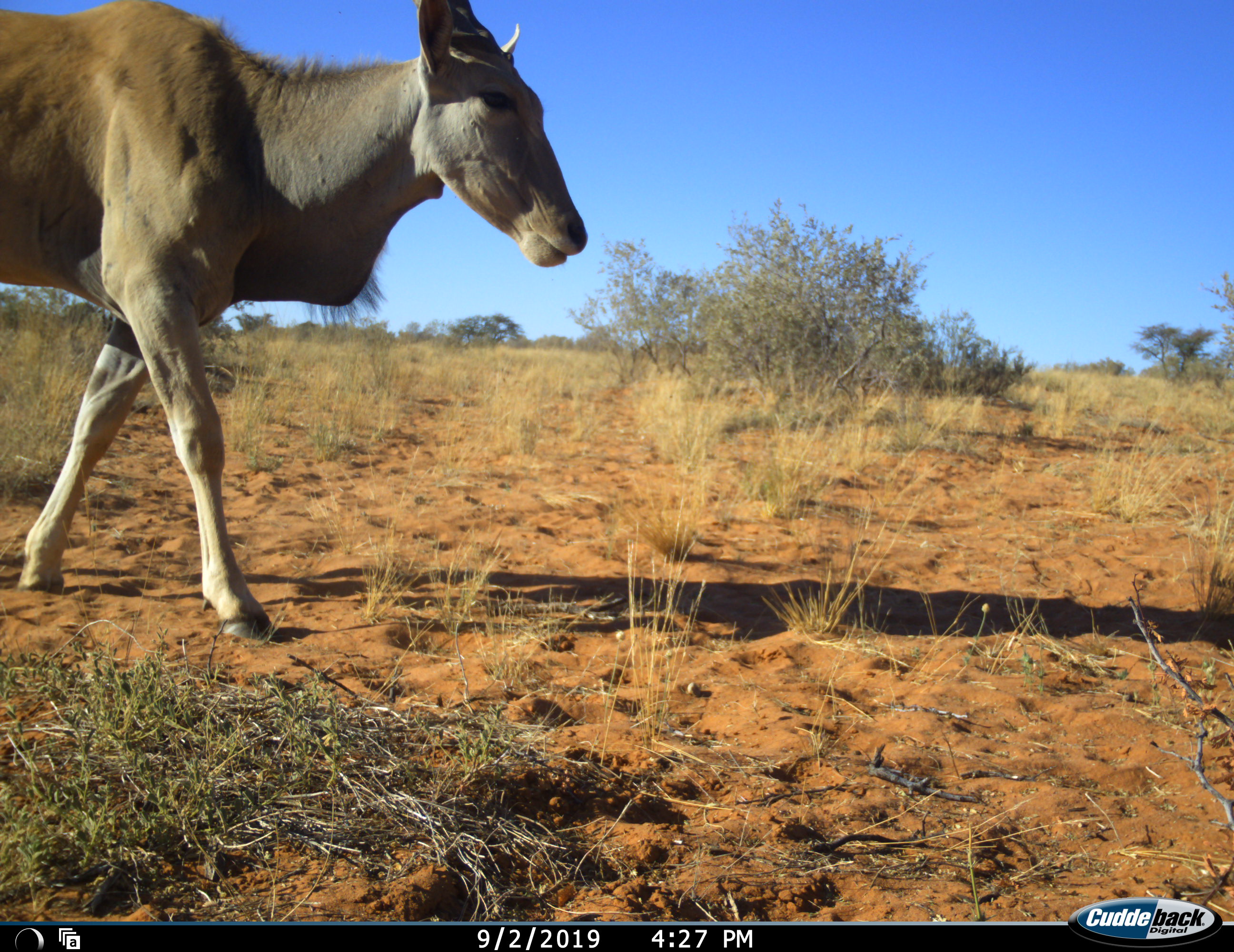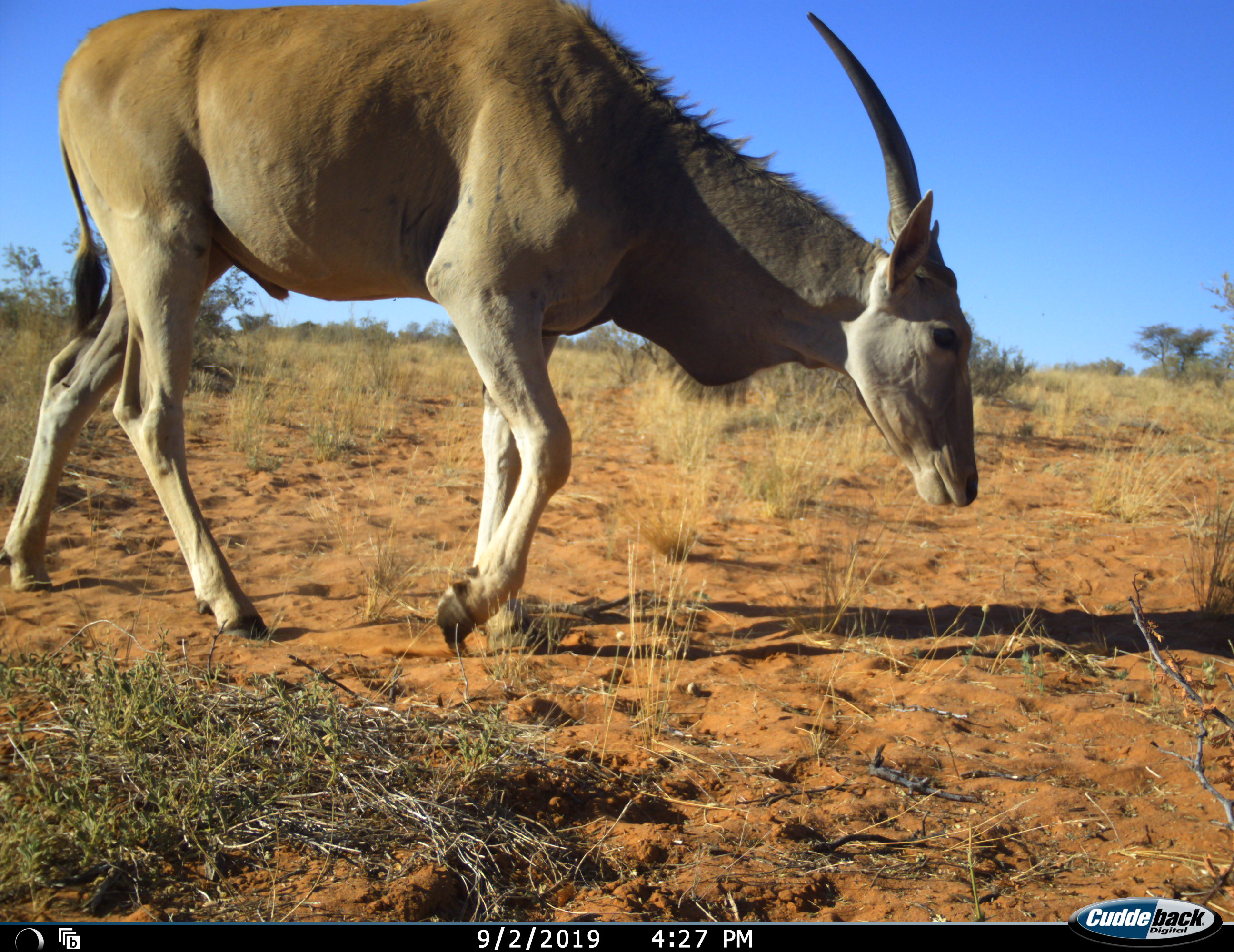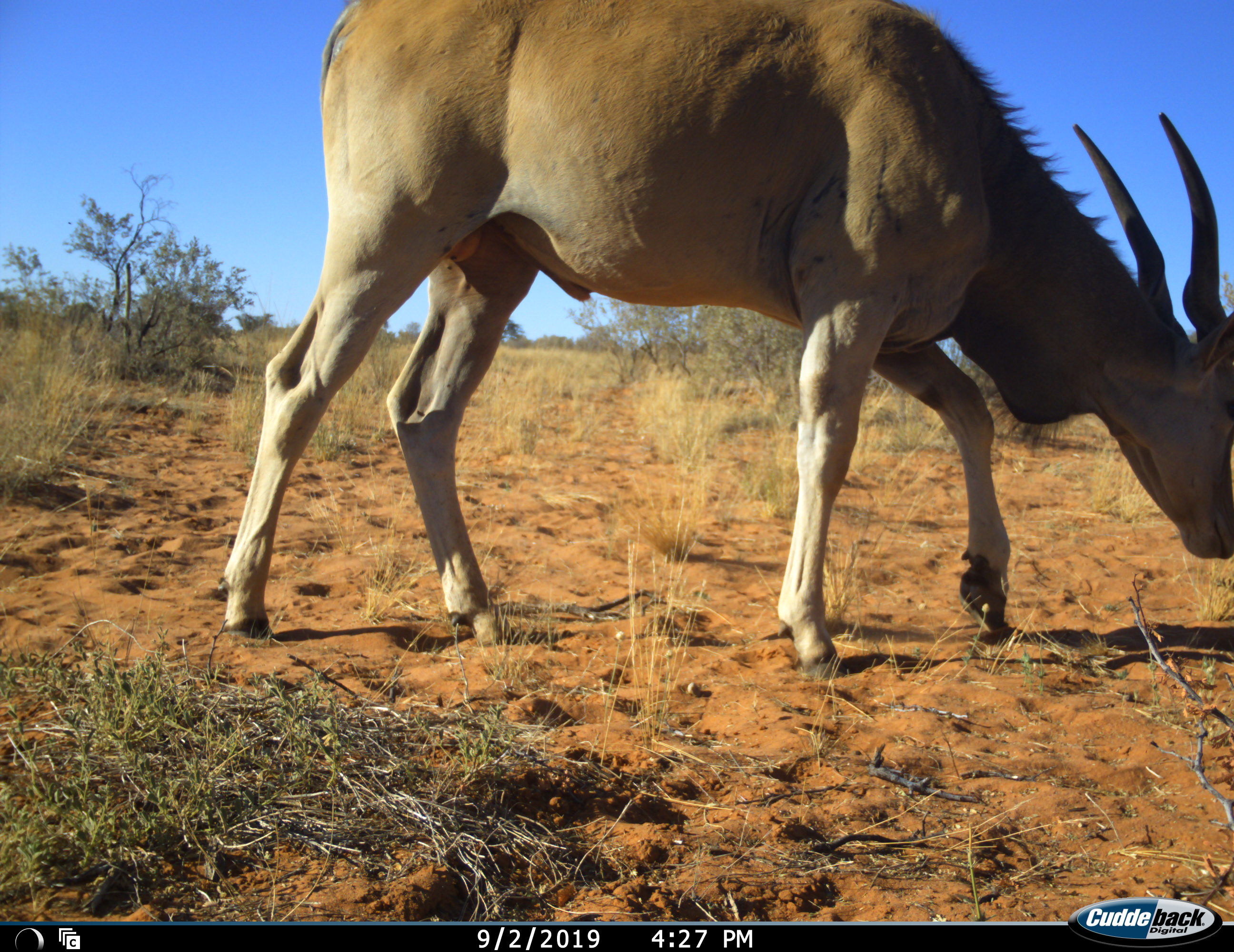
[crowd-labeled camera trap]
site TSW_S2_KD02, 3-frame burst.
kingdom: Animalia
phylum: Chordata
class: Mammalia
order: Artiodactyla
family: Bovidae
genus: Tragelaphus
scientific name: Tragelaphus oryx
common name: eland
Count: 1.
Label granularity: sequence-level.